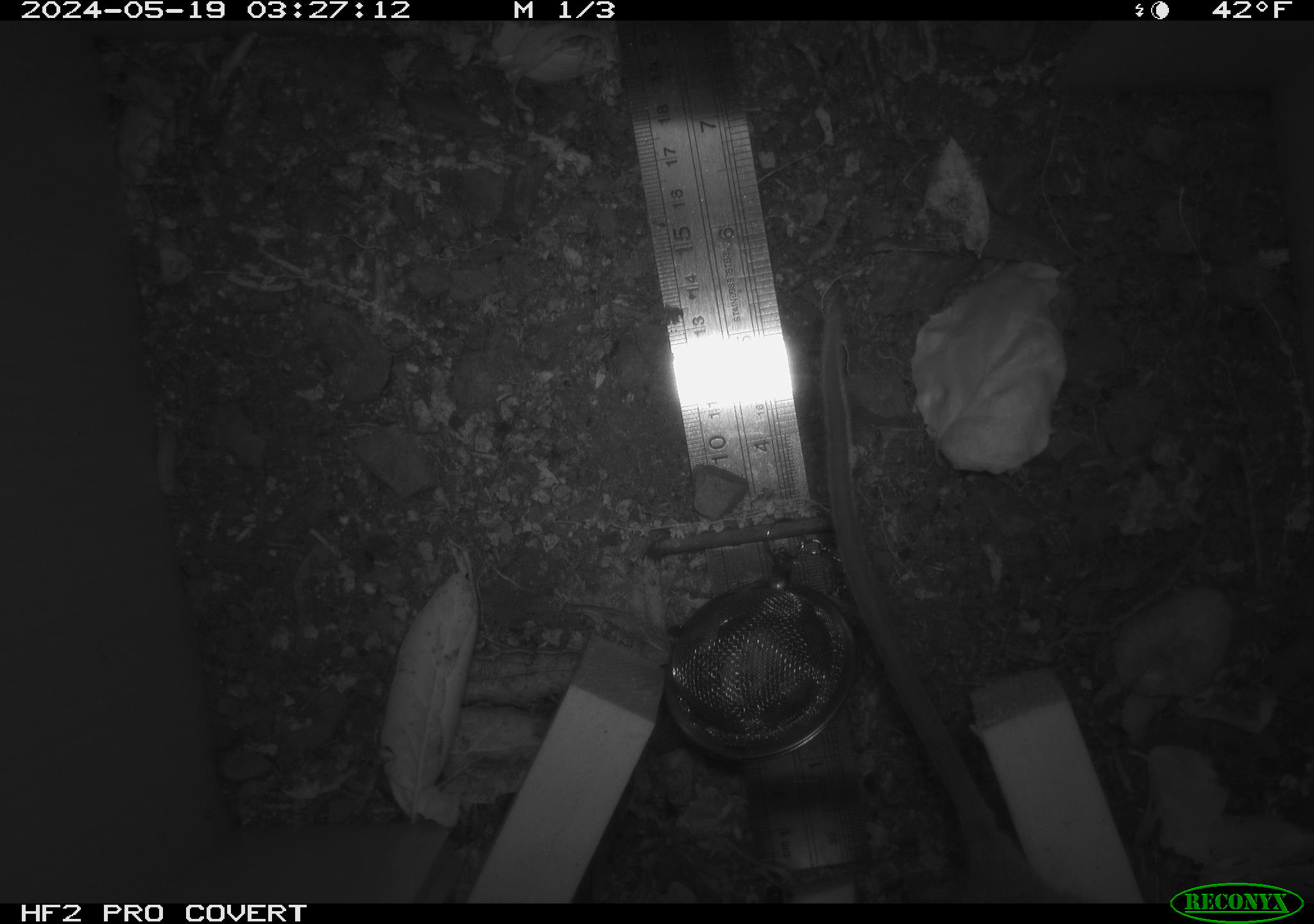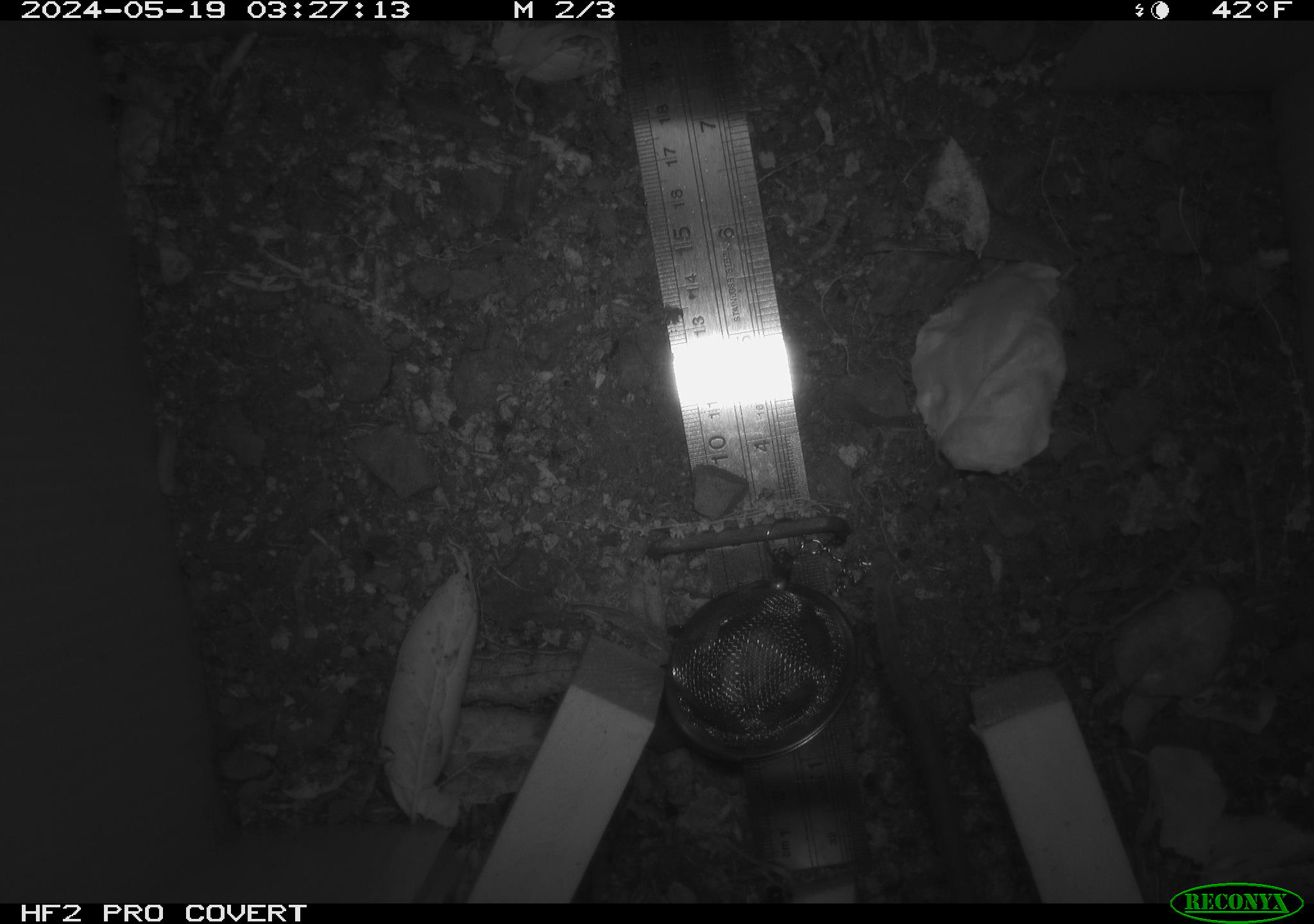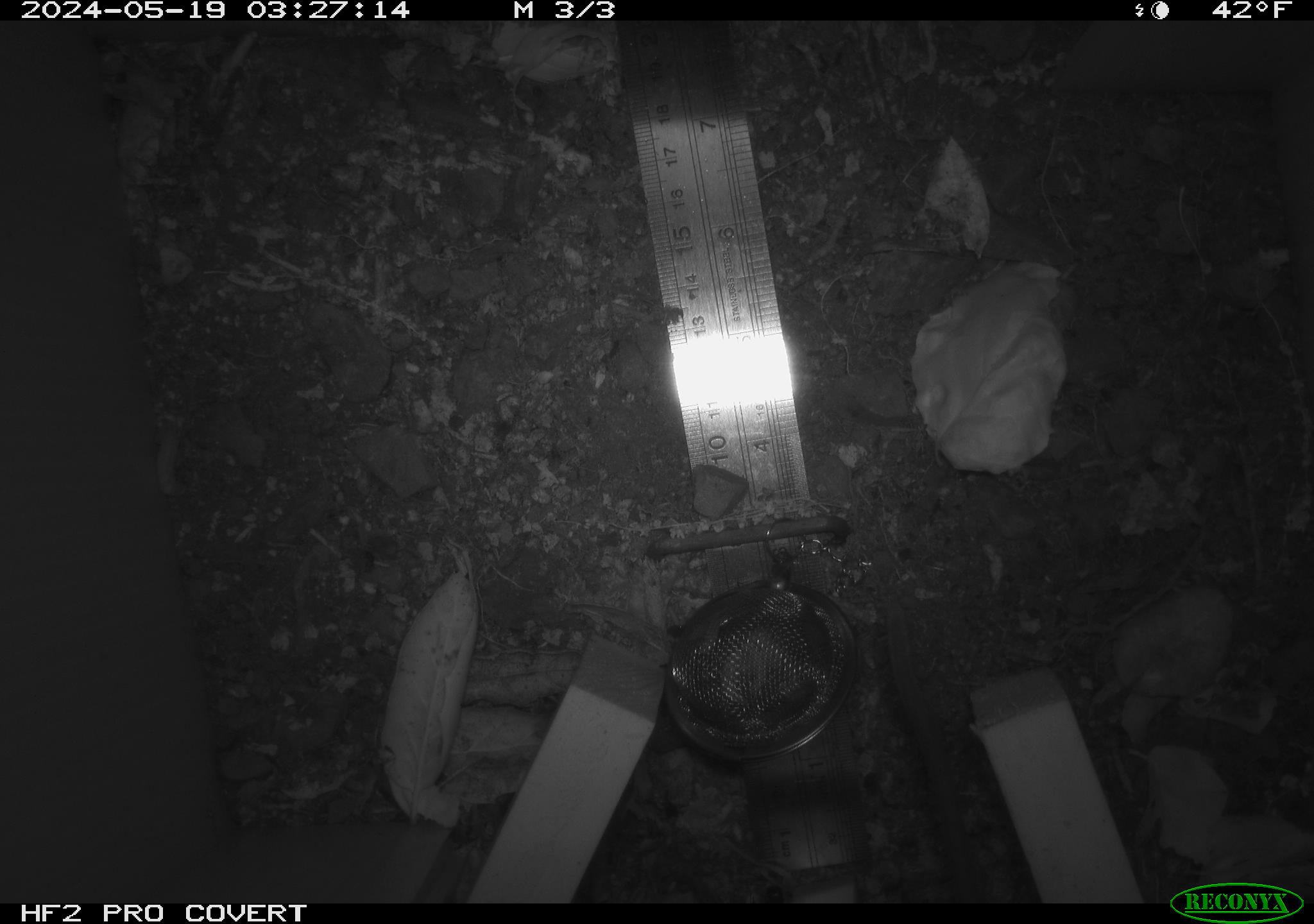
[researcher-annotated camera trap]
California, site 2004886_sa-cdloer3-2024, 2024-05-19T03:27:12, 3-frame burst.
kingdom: Animalia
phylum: Chordata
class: Mammalia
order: Rodentia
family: Cricetidae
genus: Neotoma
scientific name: Neotoma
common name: pack rat or woodrat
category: neotoma species